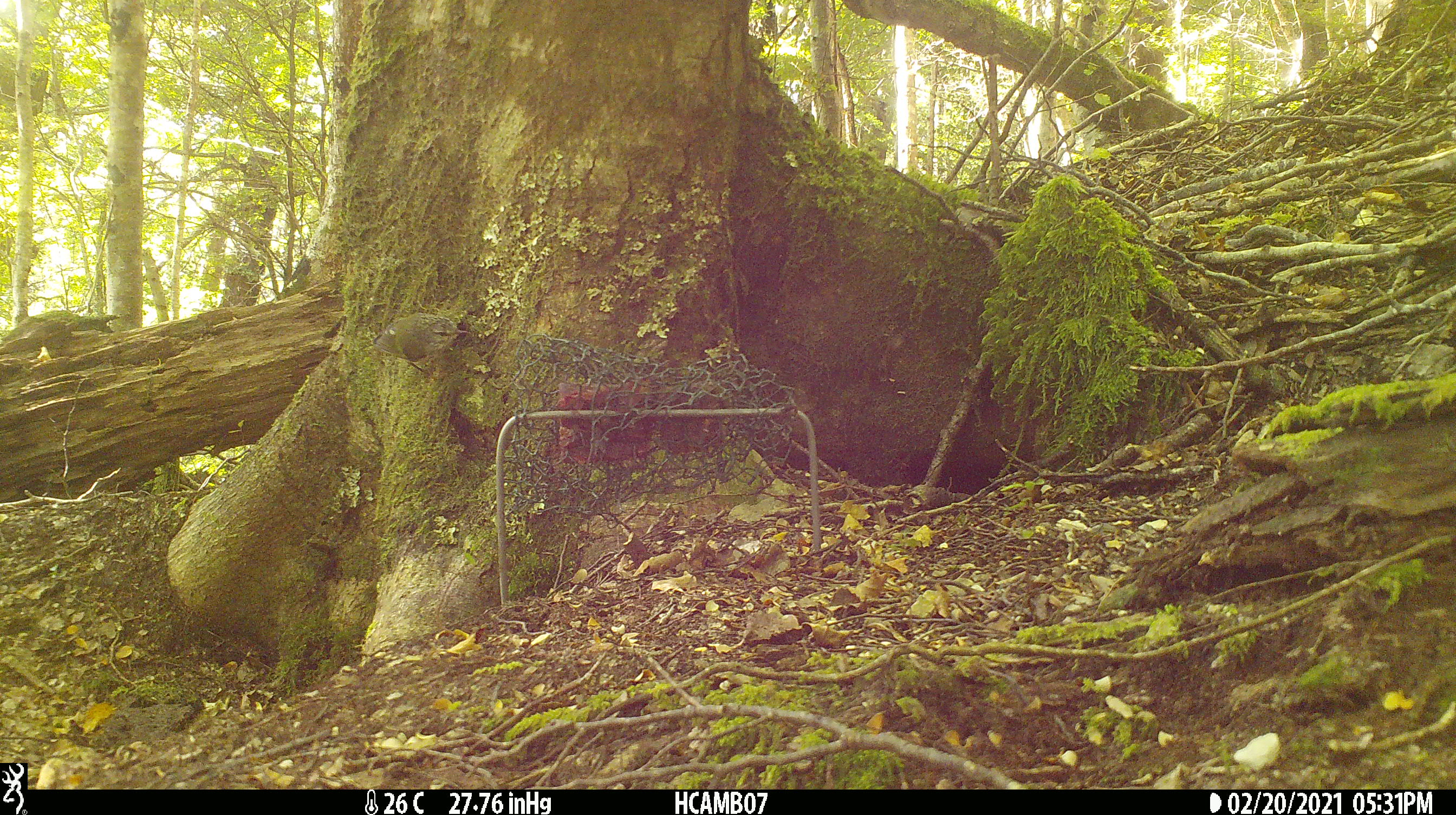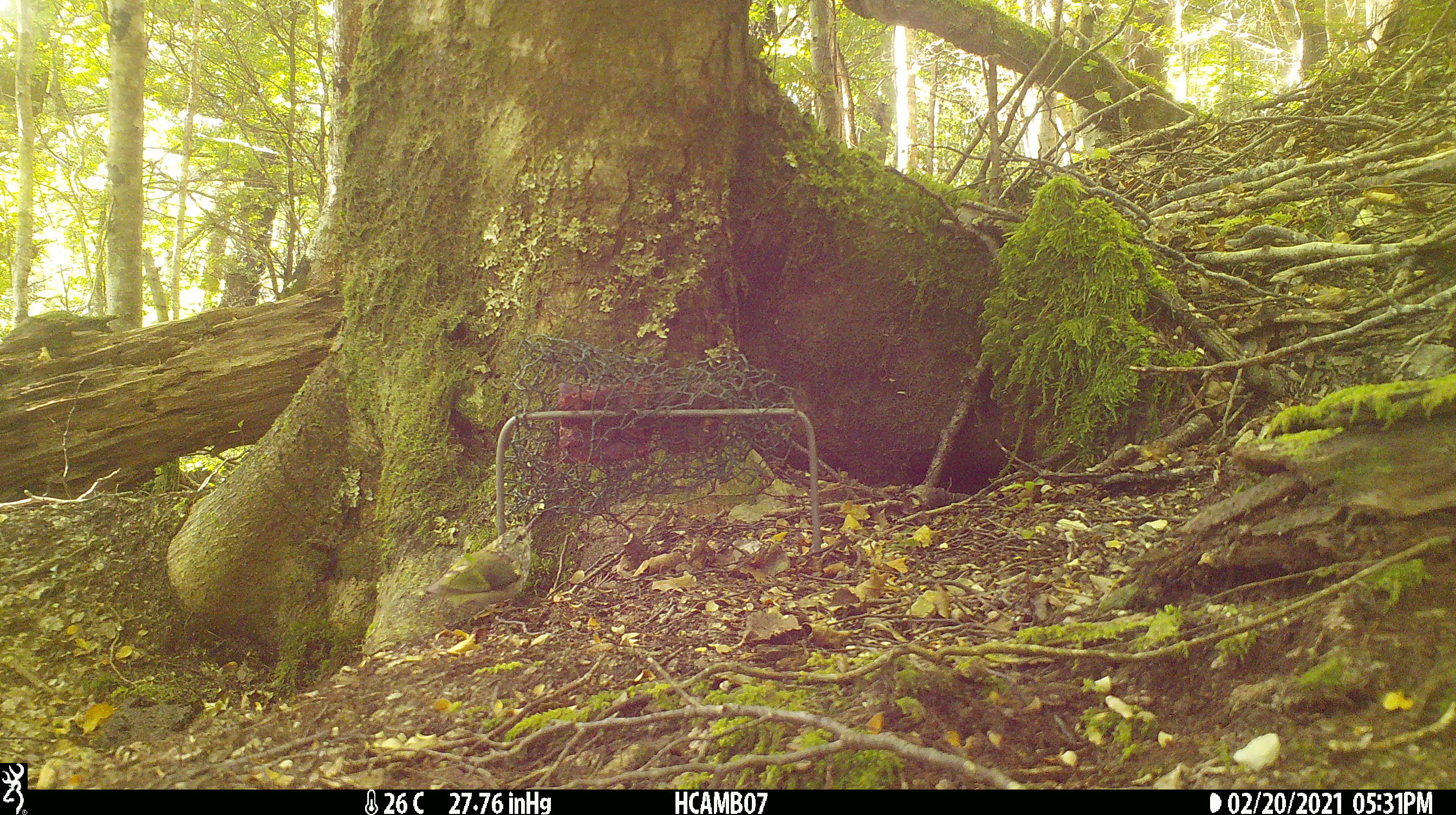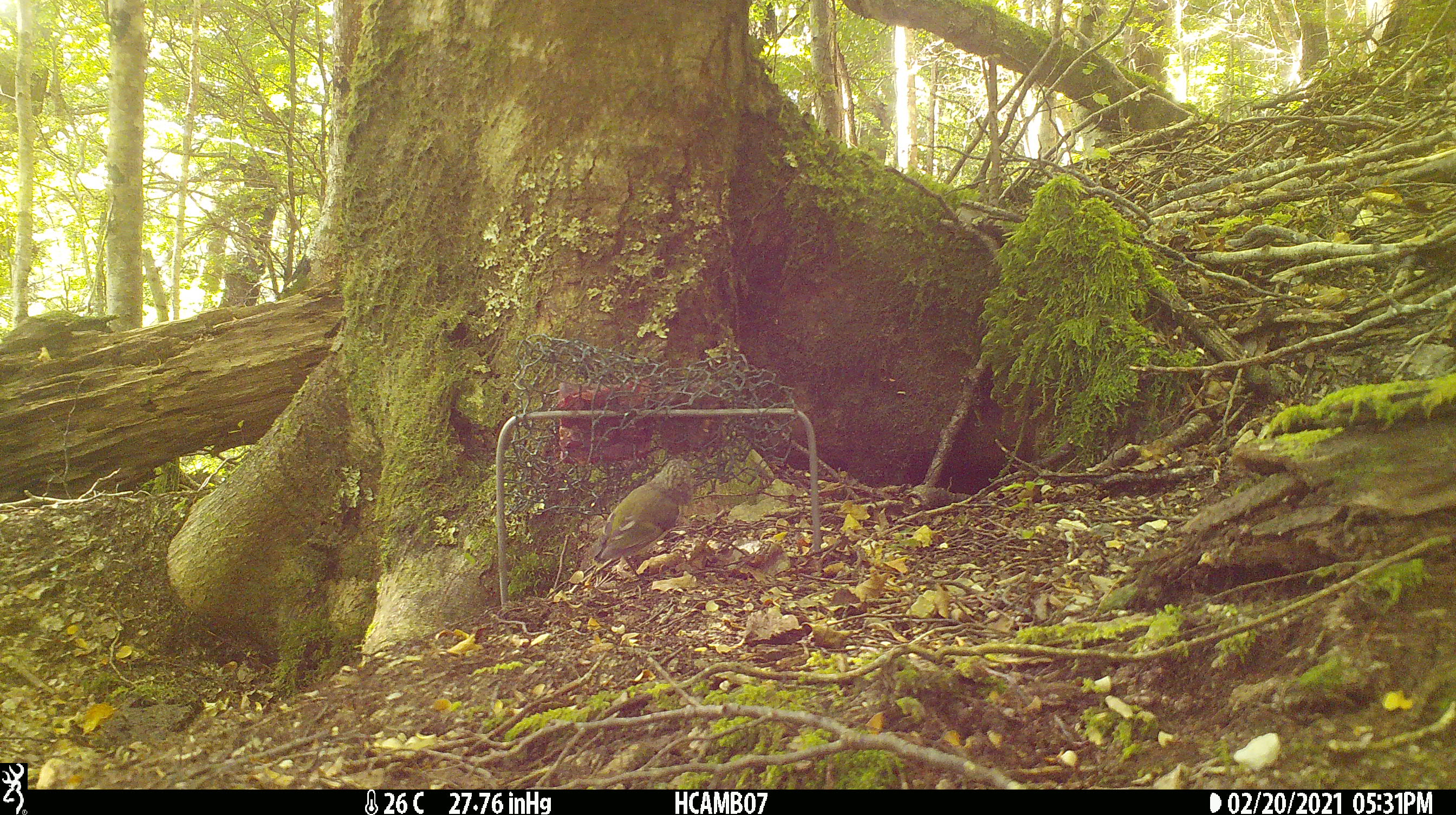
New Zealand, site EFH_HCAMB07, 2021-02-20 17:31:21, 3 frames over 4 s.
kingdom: Animalia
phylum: Chordata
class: Aves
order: Passeriformes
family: Acanthisittidae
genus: Acanthisitta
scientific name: Acanthisitta chloris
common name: rifleman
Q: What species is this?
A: Rifleman (Acanthisitta chloris).